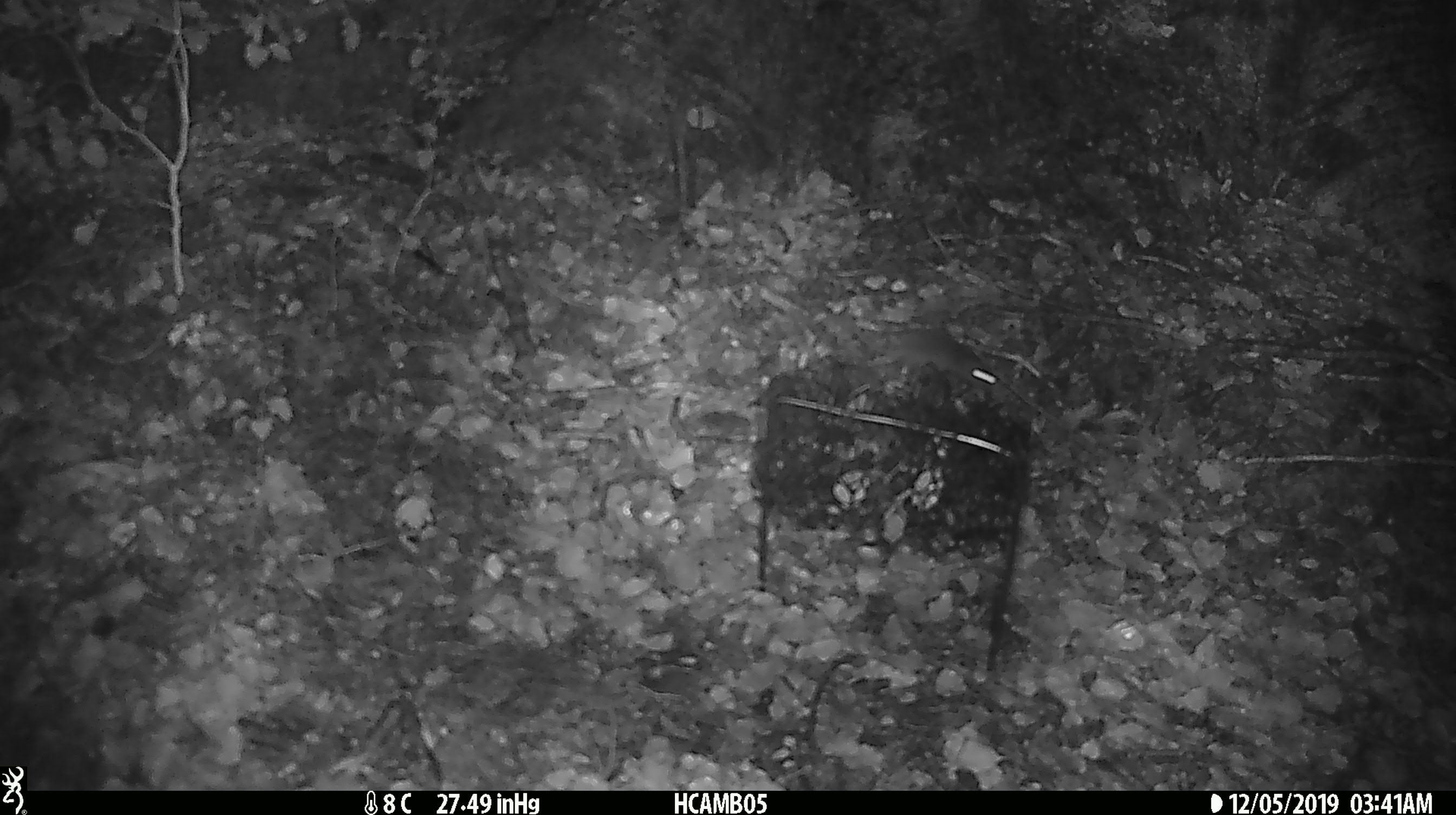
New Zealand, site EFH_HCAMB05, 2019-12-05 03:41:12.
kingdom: Animalia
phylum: Chordata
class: Mammalia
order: Rodentia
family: Muridae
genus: Mus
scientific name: Mus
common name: mouse